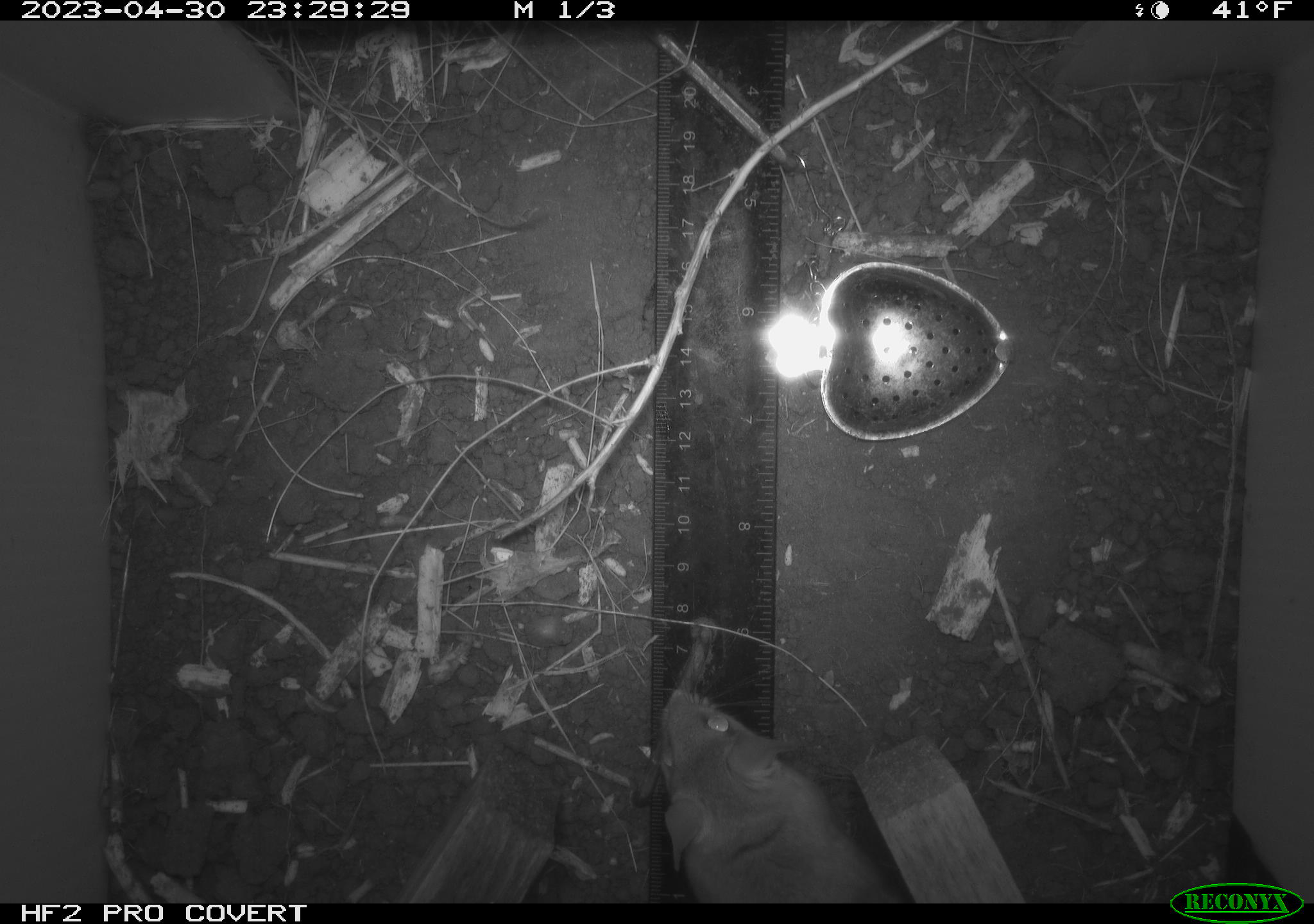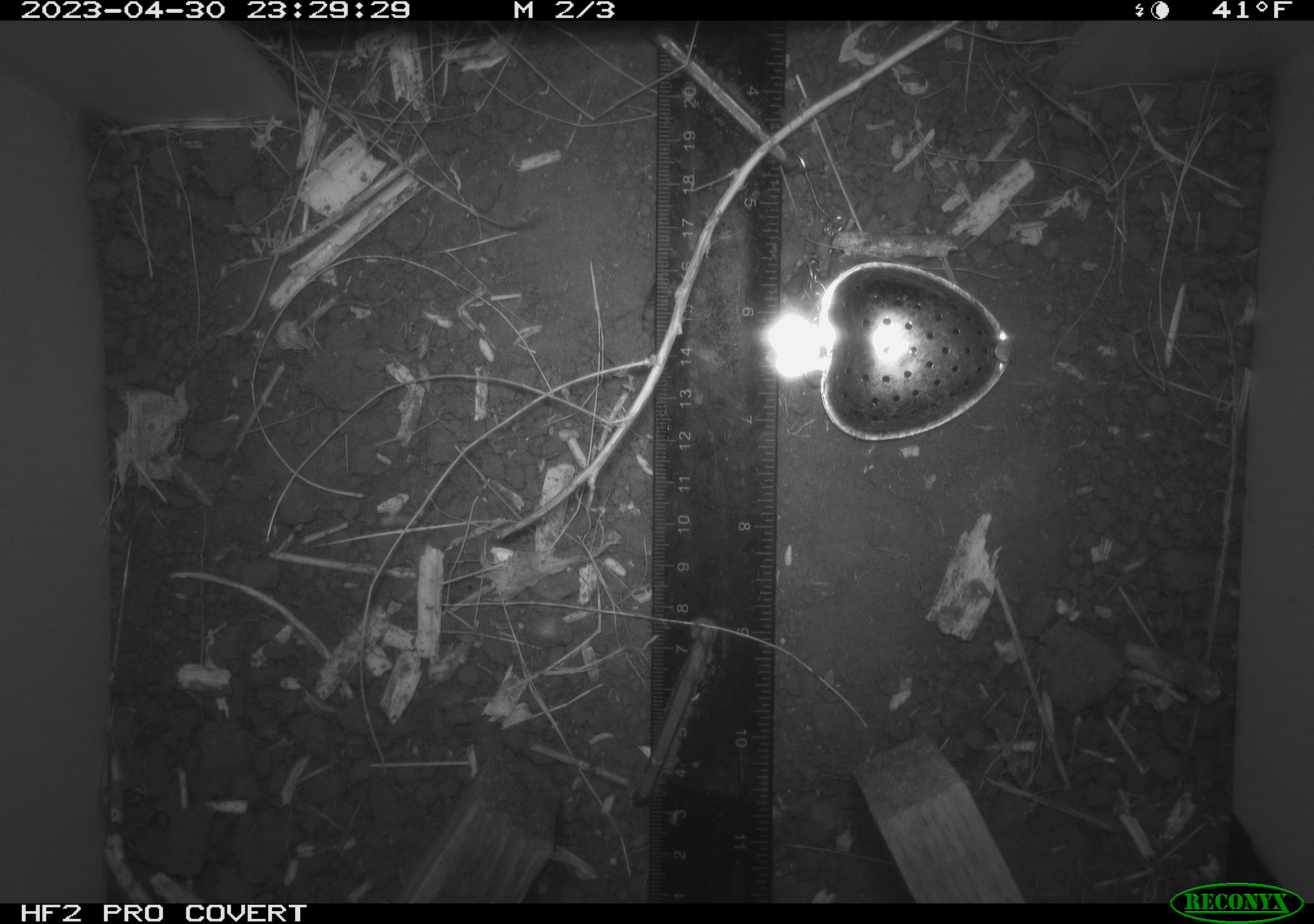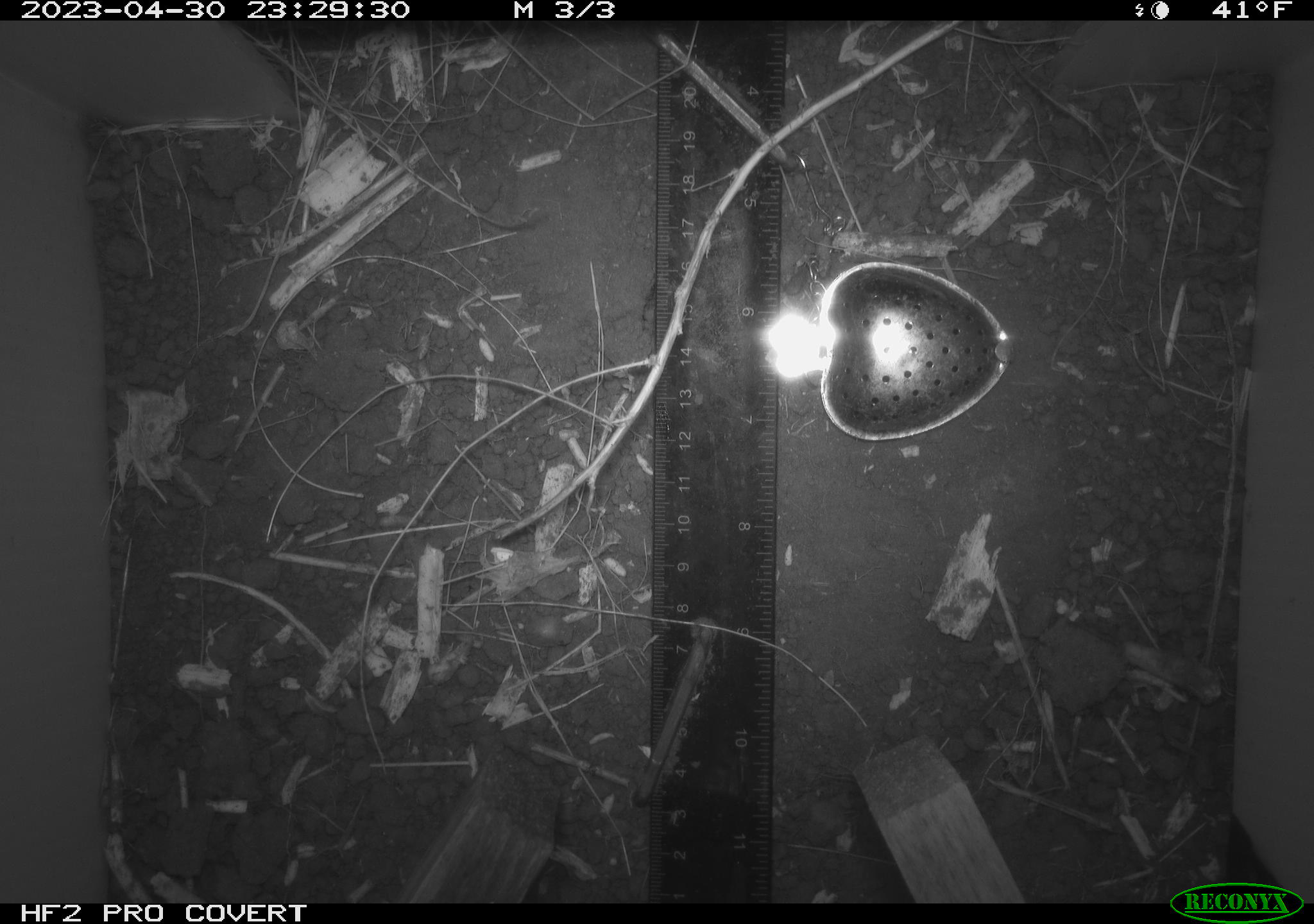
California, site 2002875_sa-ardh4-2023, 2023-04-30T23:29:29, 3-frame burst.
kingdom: Animalia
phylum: Chordata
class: Mammalia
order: Rodentia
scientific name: Rodentia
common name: mouse species